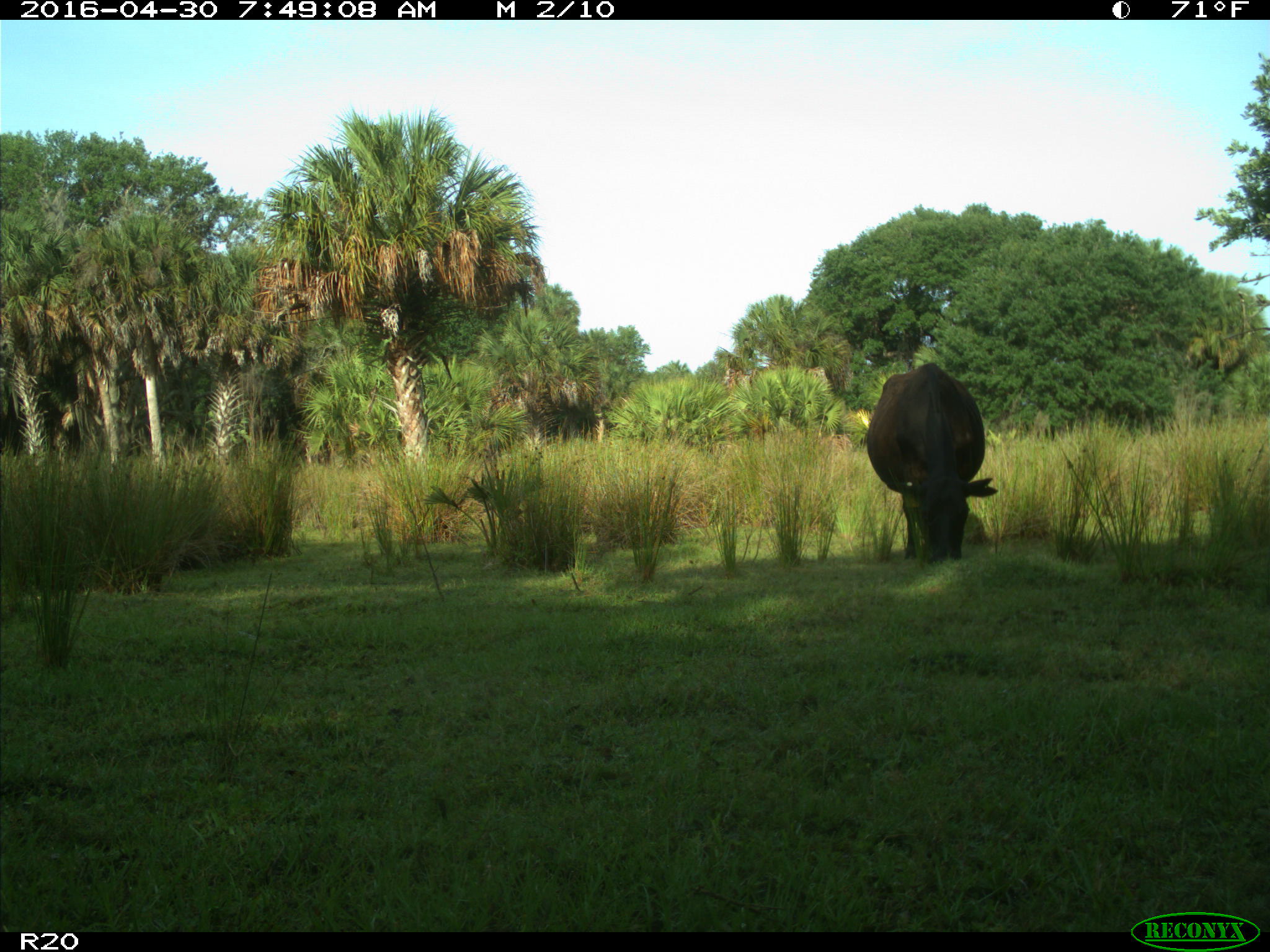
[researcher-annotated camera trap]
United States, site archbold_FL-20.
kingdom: Animalia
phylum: Chordata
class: Mammalia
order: Artiodactyla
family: Bovidae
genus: Bos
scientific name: Bos taurus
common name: domestic cow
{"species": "Bos taurus (domestic cow)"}